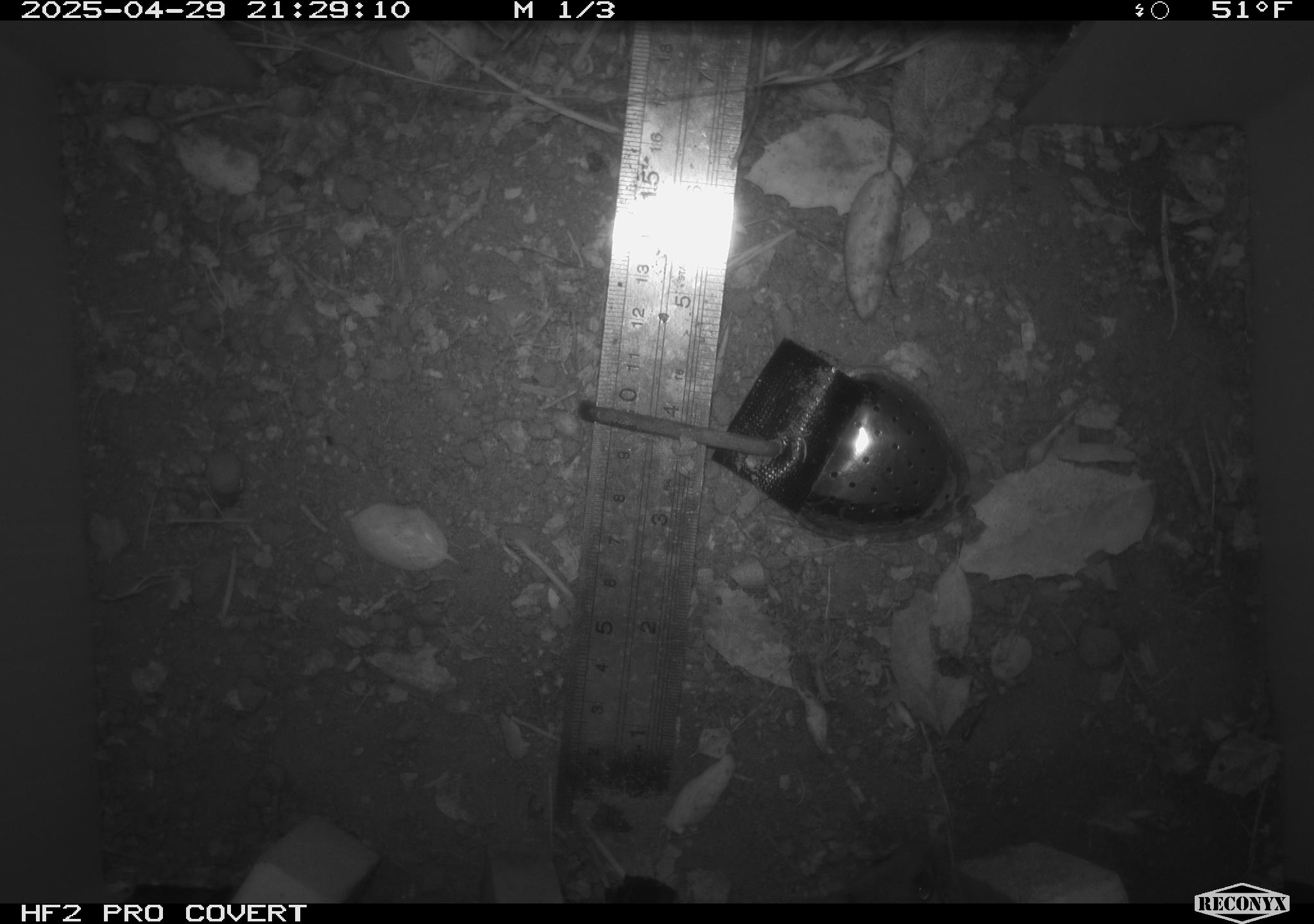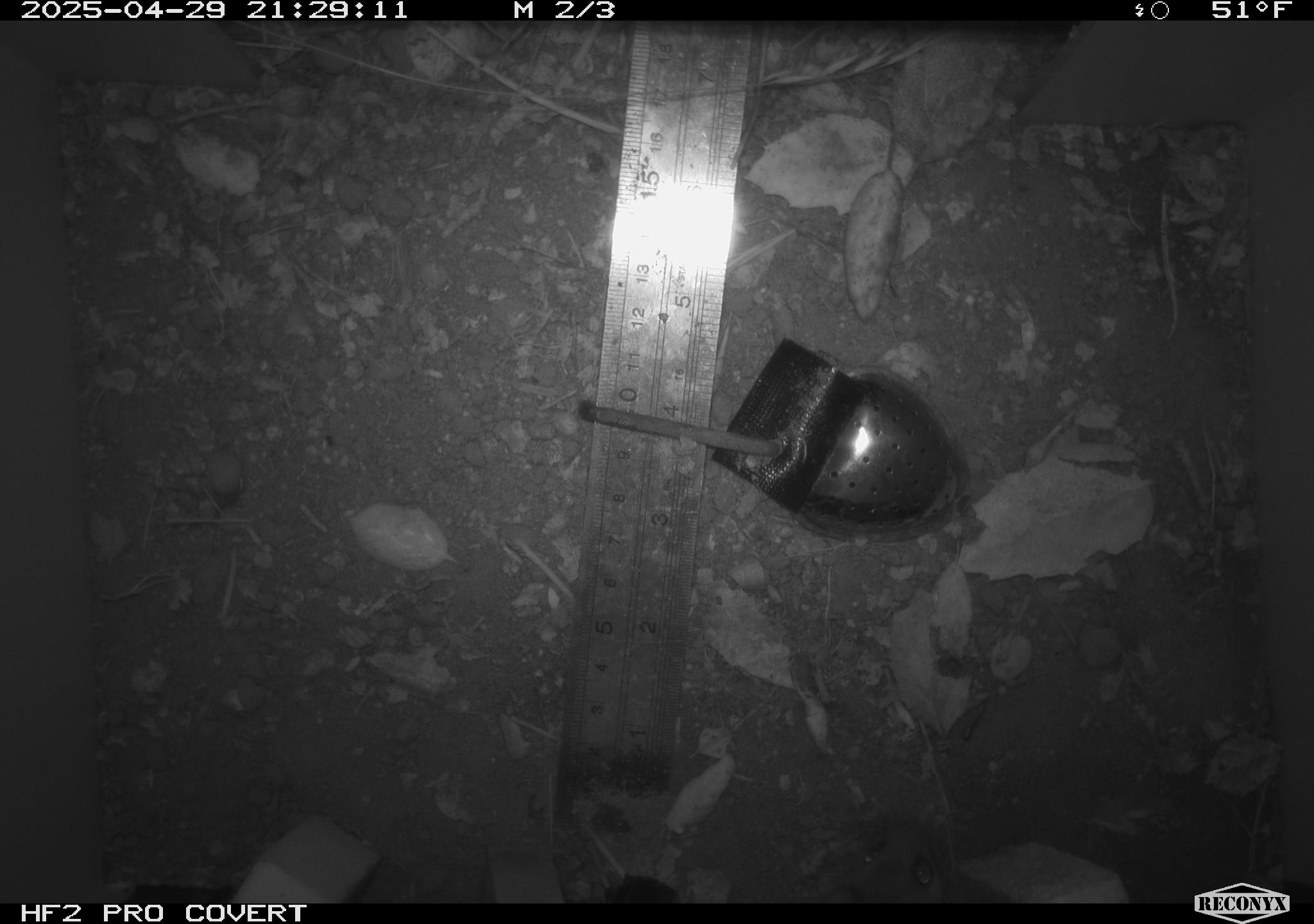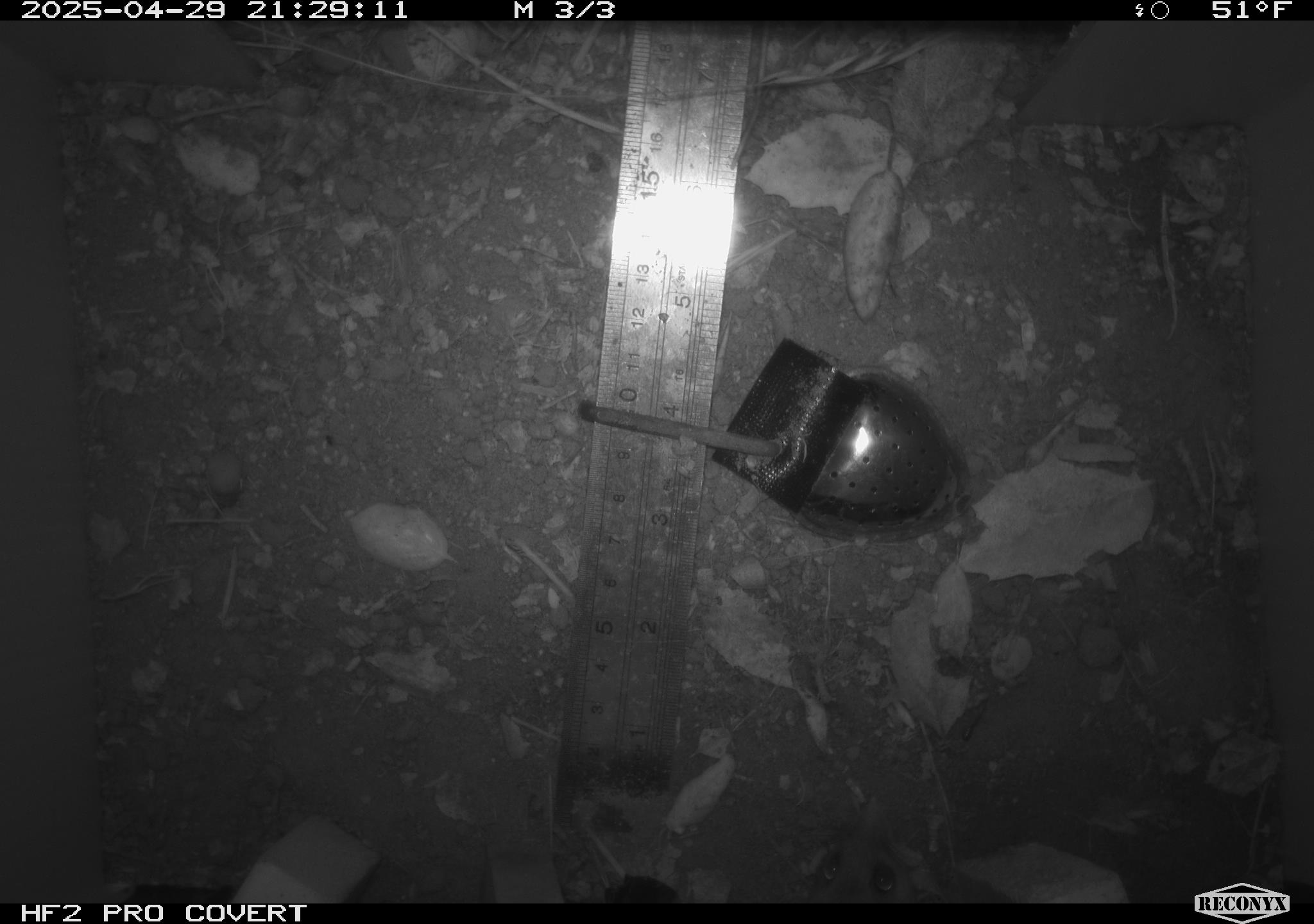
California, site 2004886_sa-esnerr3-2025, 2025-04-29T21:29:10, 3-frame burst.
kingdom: Animalia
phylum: Chordata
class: Mammalia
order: Rodentia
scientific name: Rodentia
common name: rodent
Rodent (Rodentia).